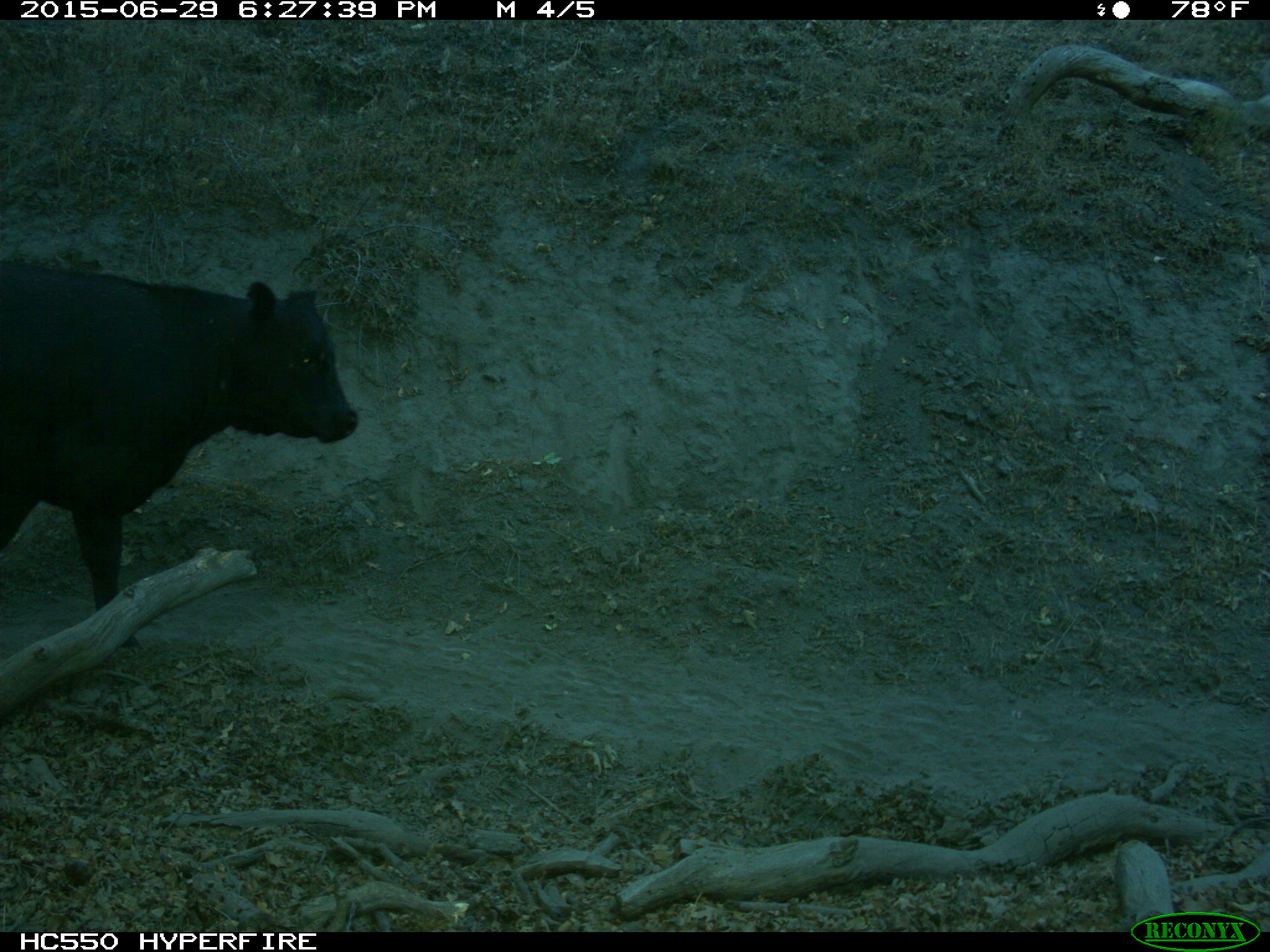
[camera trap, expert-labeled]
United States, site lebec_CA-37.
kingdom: Animalia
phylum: Chordata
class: Mammalia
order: Artiodactyla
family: Bovidae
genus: Bos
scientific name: Bos taurus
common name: domestic cow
Bos taurus (domestic cow).